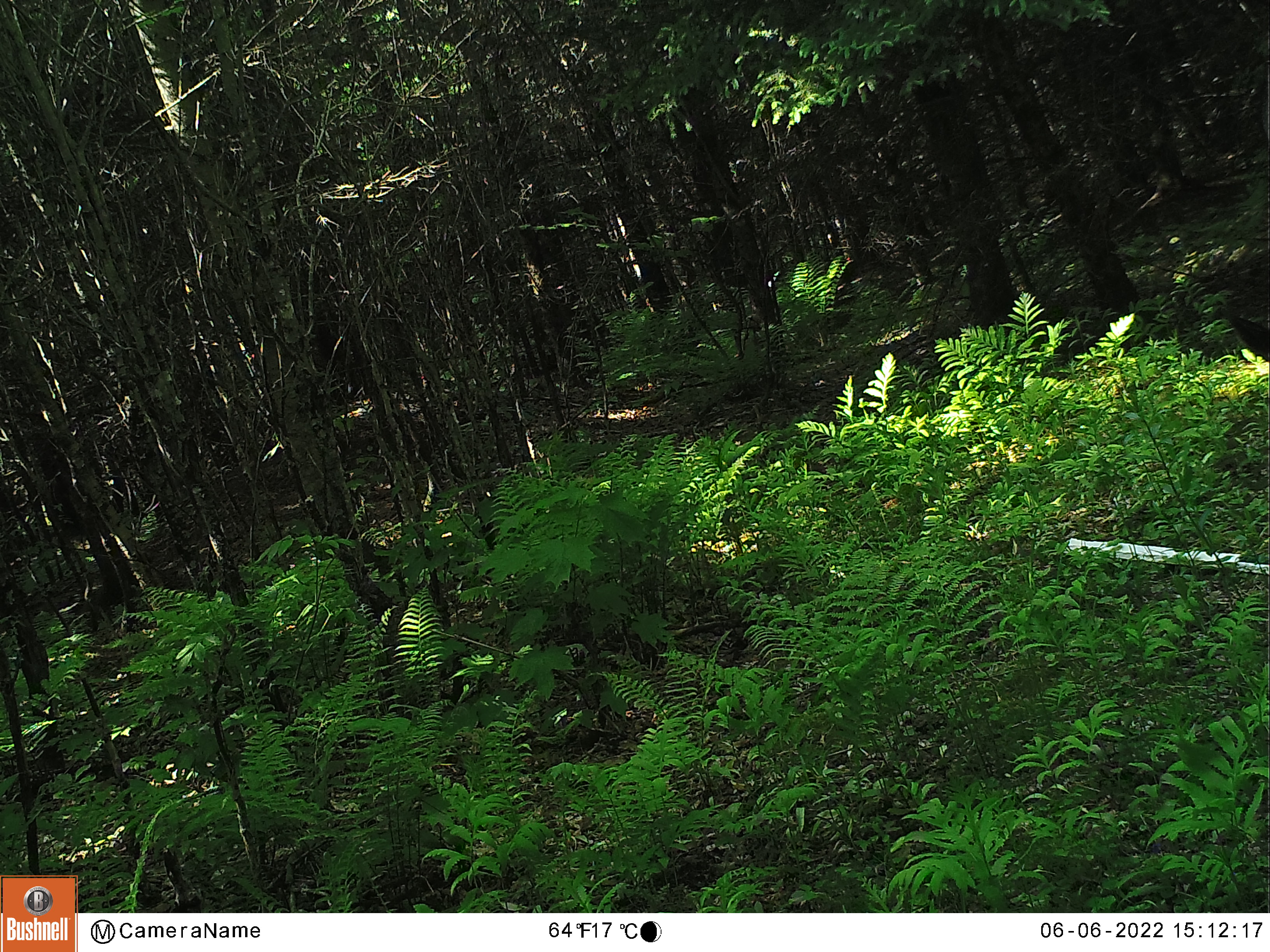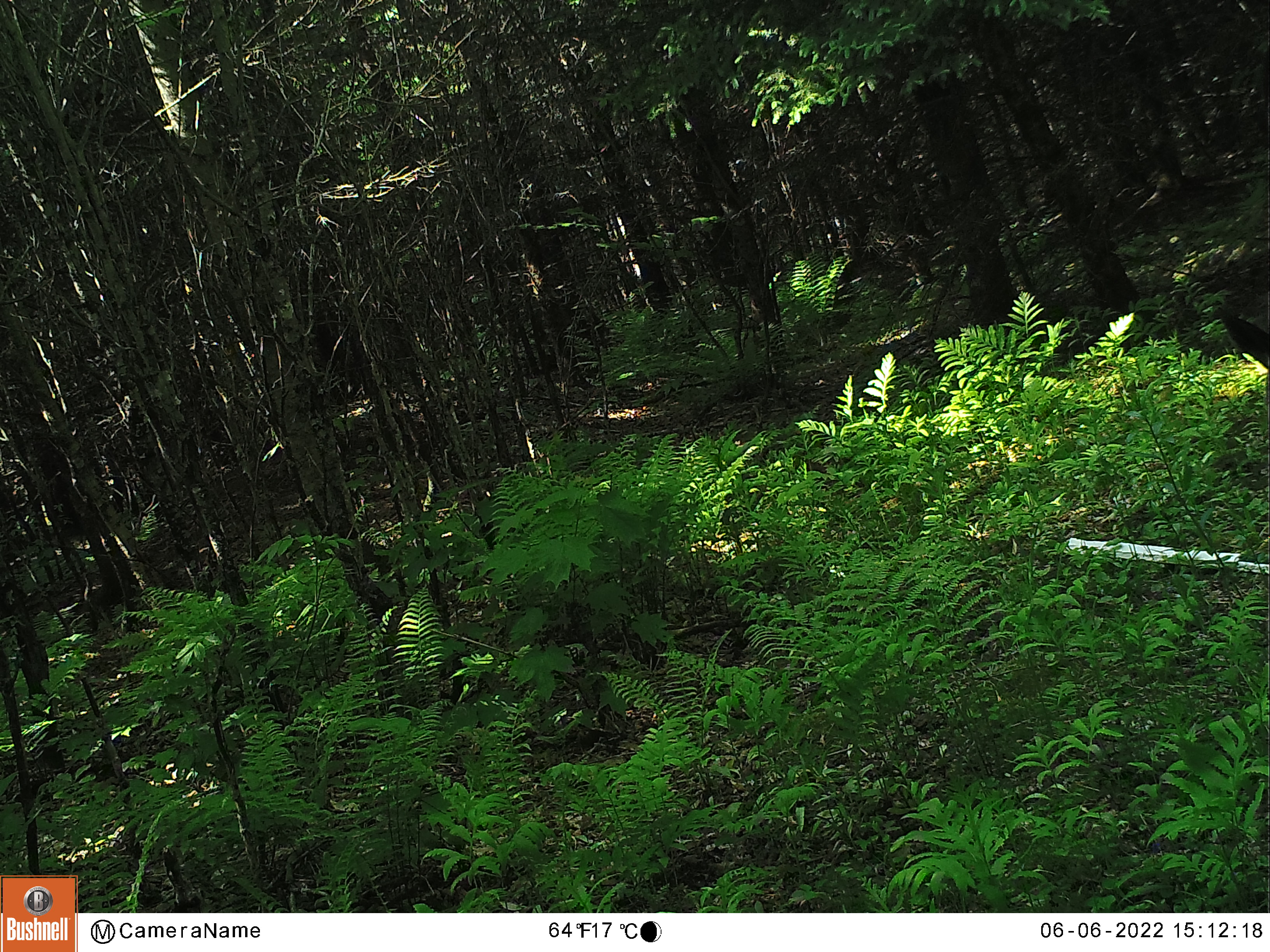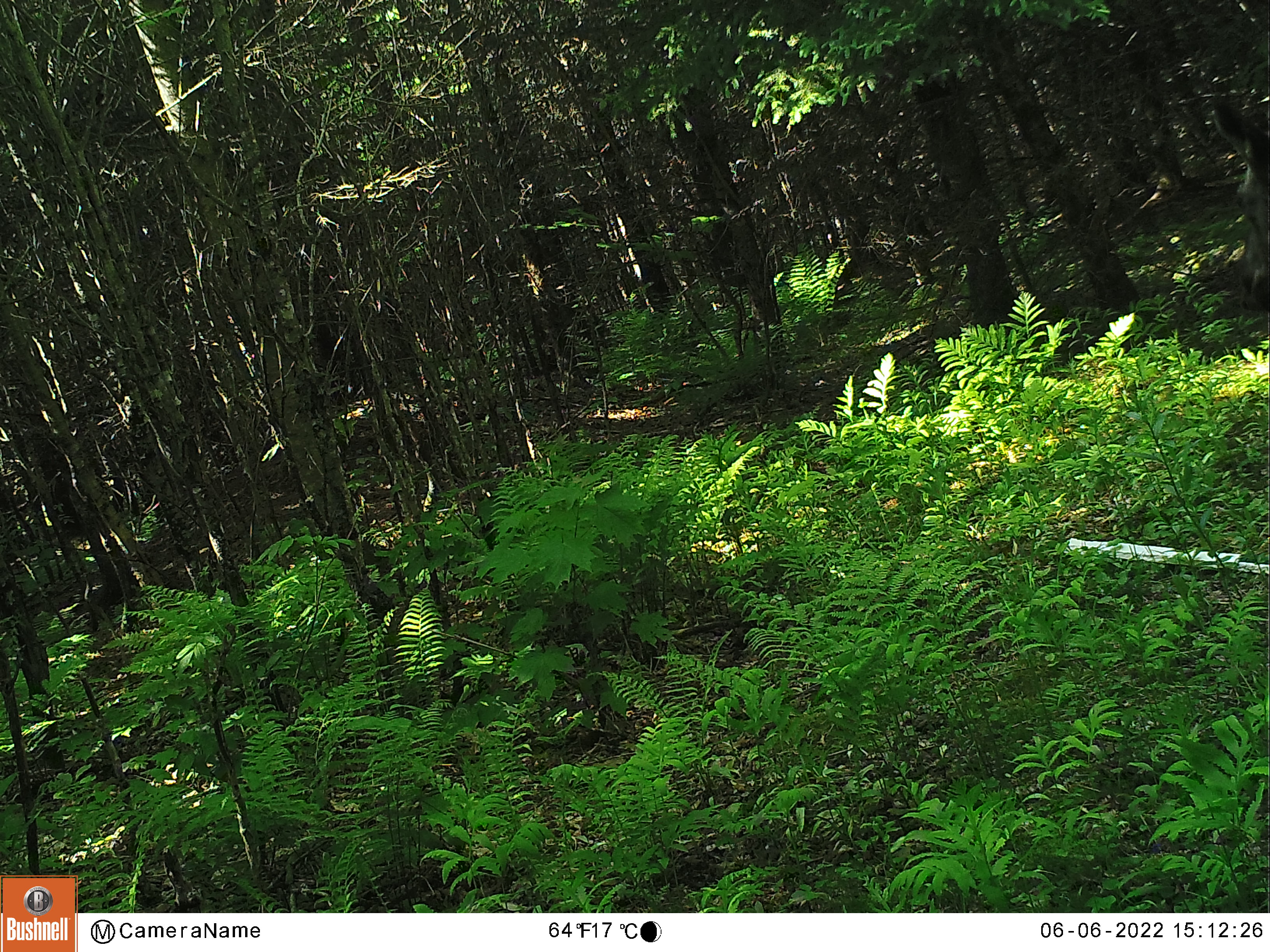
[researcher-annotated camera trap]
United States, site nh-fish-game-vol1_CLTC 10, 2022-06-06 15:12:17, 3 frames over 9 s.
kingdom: Animalia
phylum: Chordata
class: Mammalia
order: Artiodactyla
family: Cervidae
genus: Alces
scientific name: Alces alces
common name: moose